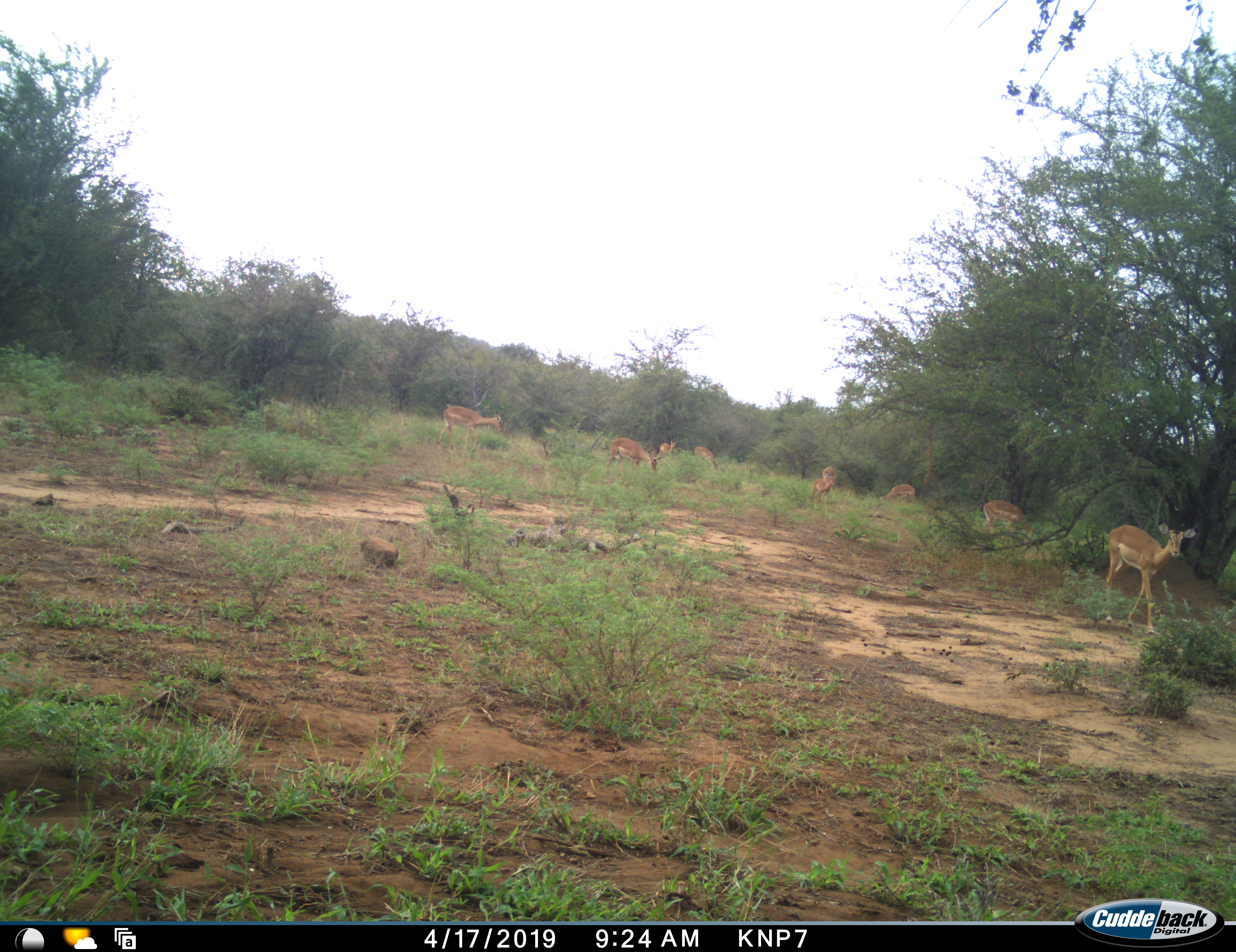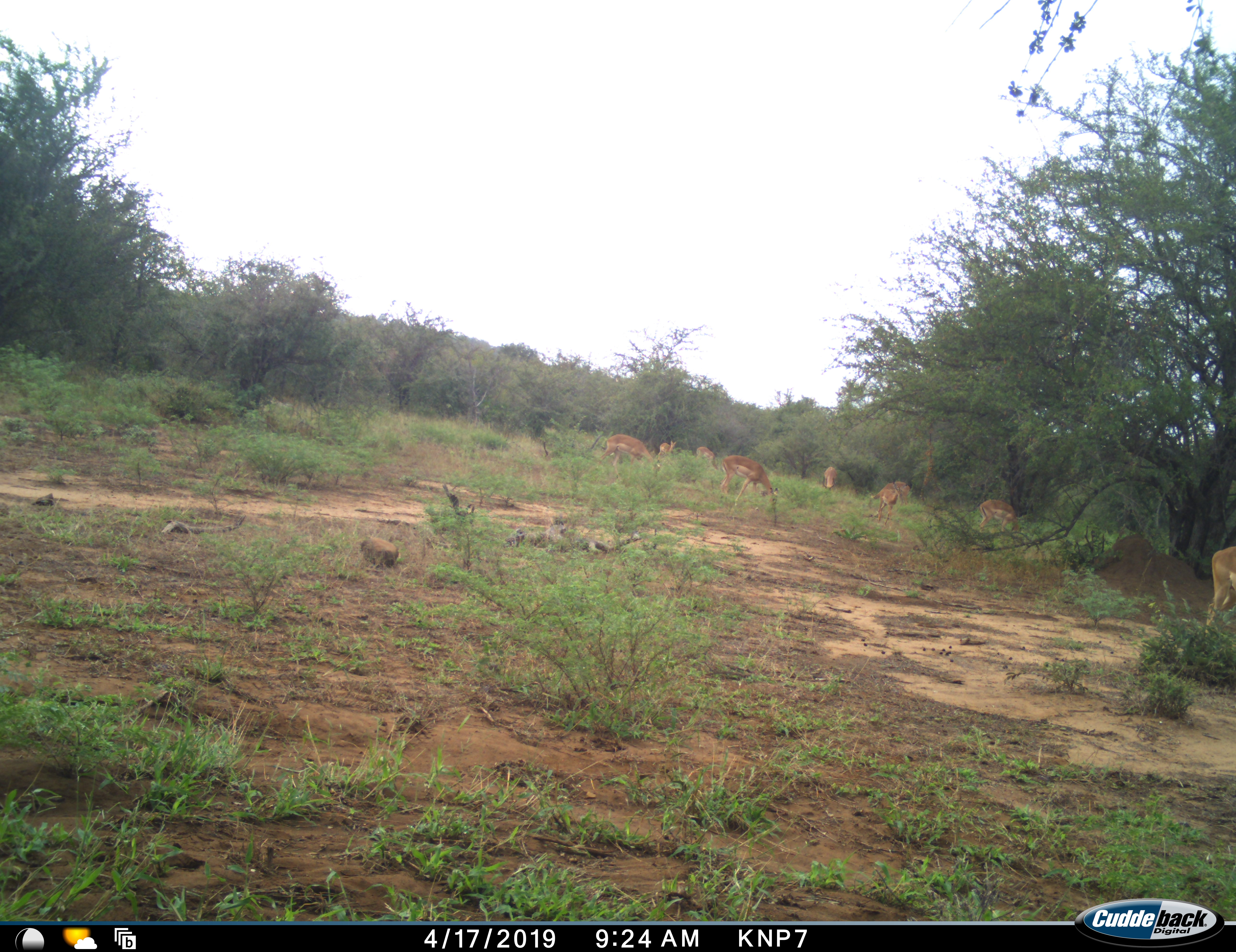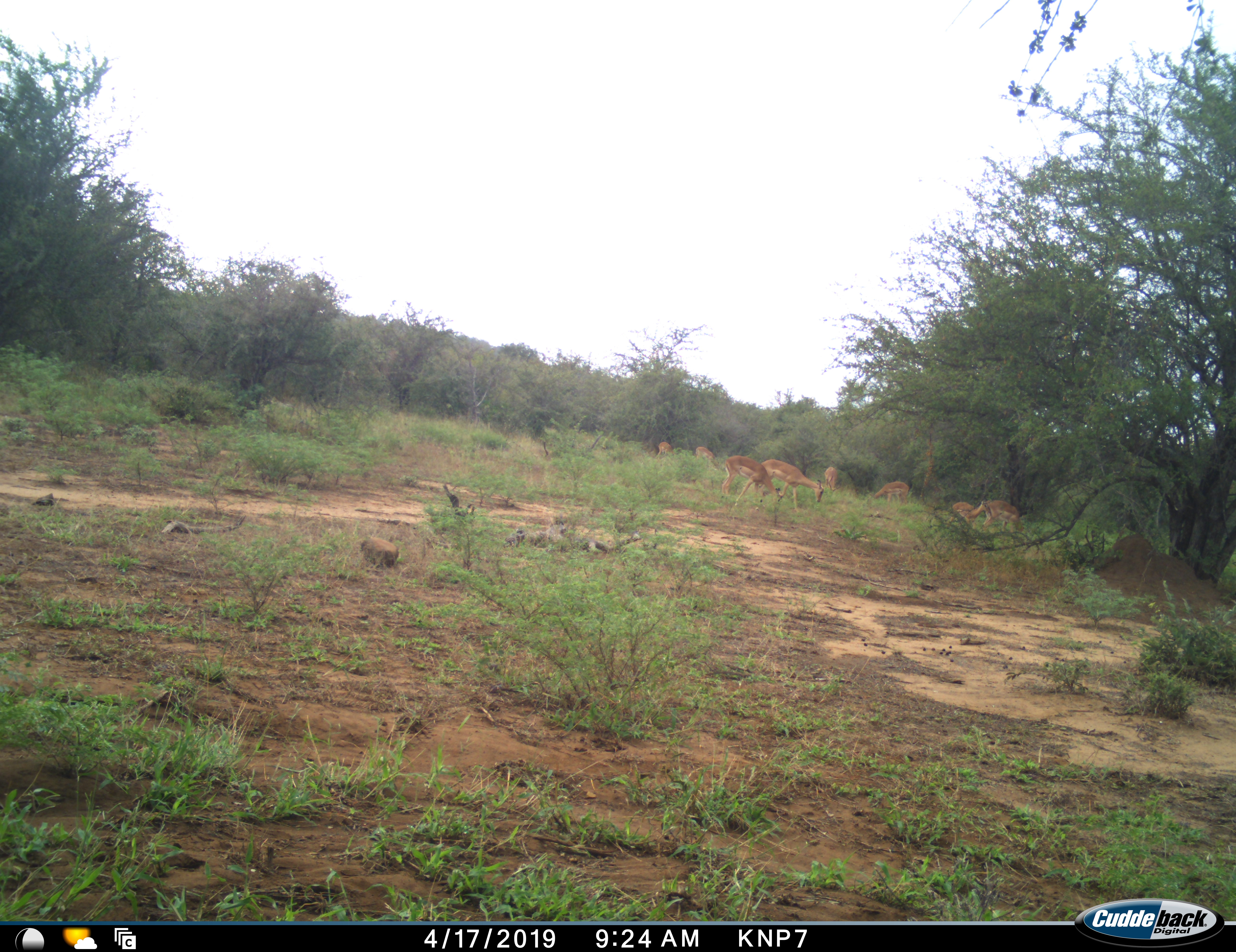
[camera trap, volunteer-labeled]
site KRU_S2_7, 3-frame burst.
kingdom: Animalia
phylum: Chordata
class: Mammalia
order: Artiodactyla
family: Bovidae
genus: Aepyceros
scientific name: Aepyceros melampus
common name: impala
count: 9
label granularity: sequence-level